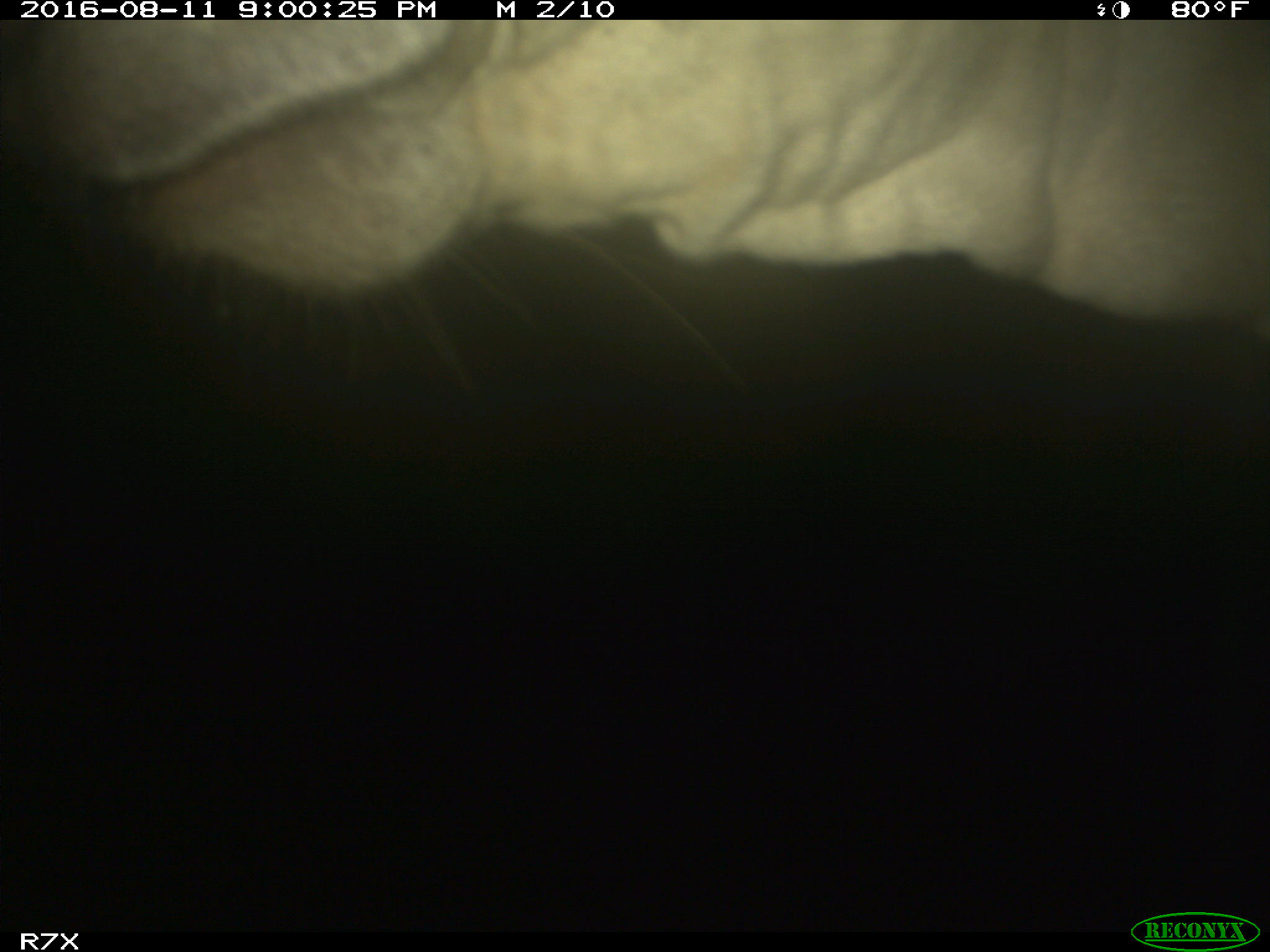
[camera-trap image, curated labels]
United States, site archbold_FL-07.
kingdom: Animalia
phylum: Chordata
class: Mammalia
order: Artiodactyla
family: Bovidae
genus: Bos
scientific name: Bos taurus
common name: domestic cow